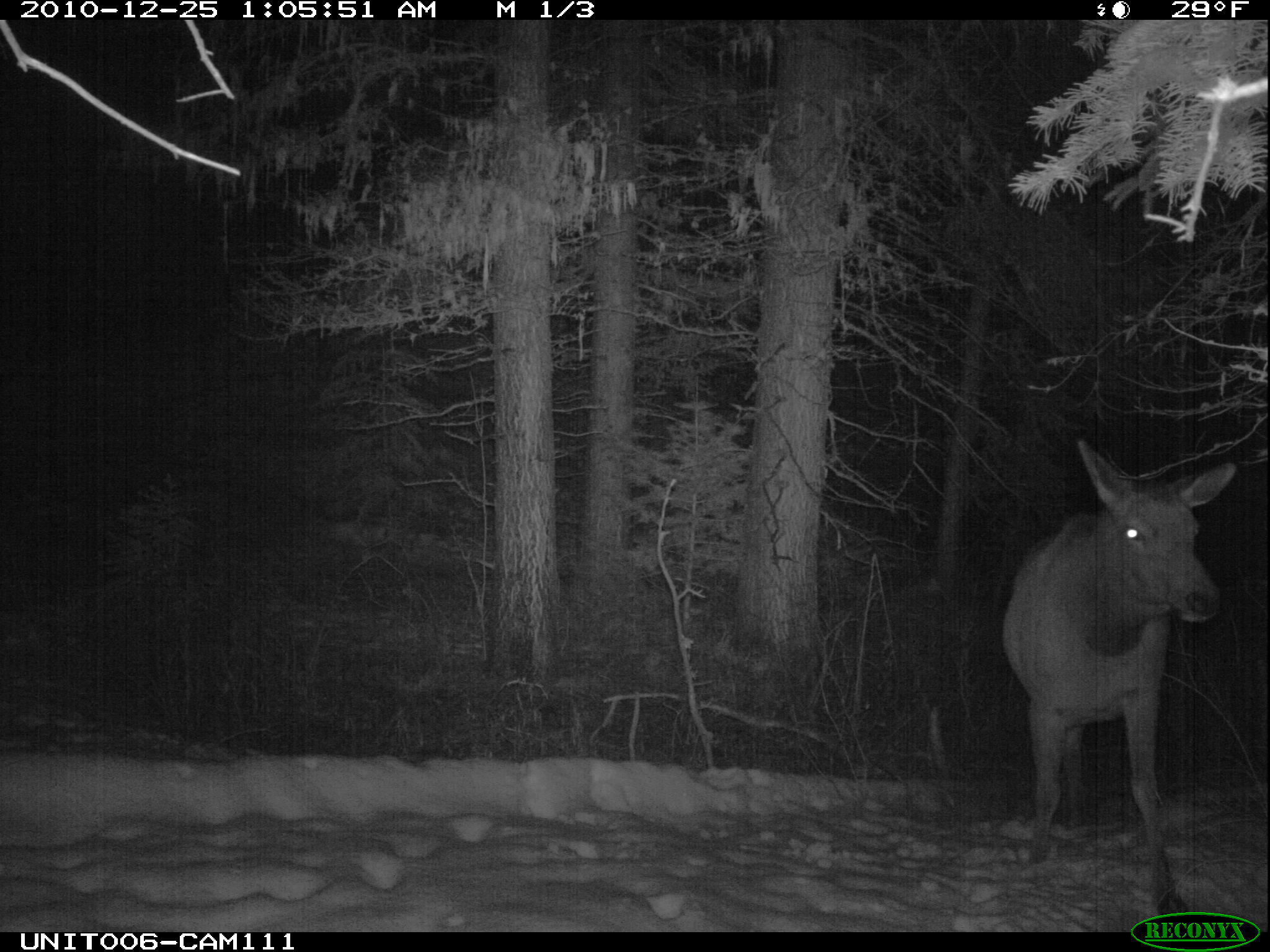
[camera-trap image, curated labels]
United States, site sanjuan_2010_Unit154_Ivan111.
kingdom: Animalia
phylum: Chordata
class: Mammalia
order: Artiodactyla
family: Cervidae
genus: Cervus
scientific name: Cervus elaphus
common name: red deer